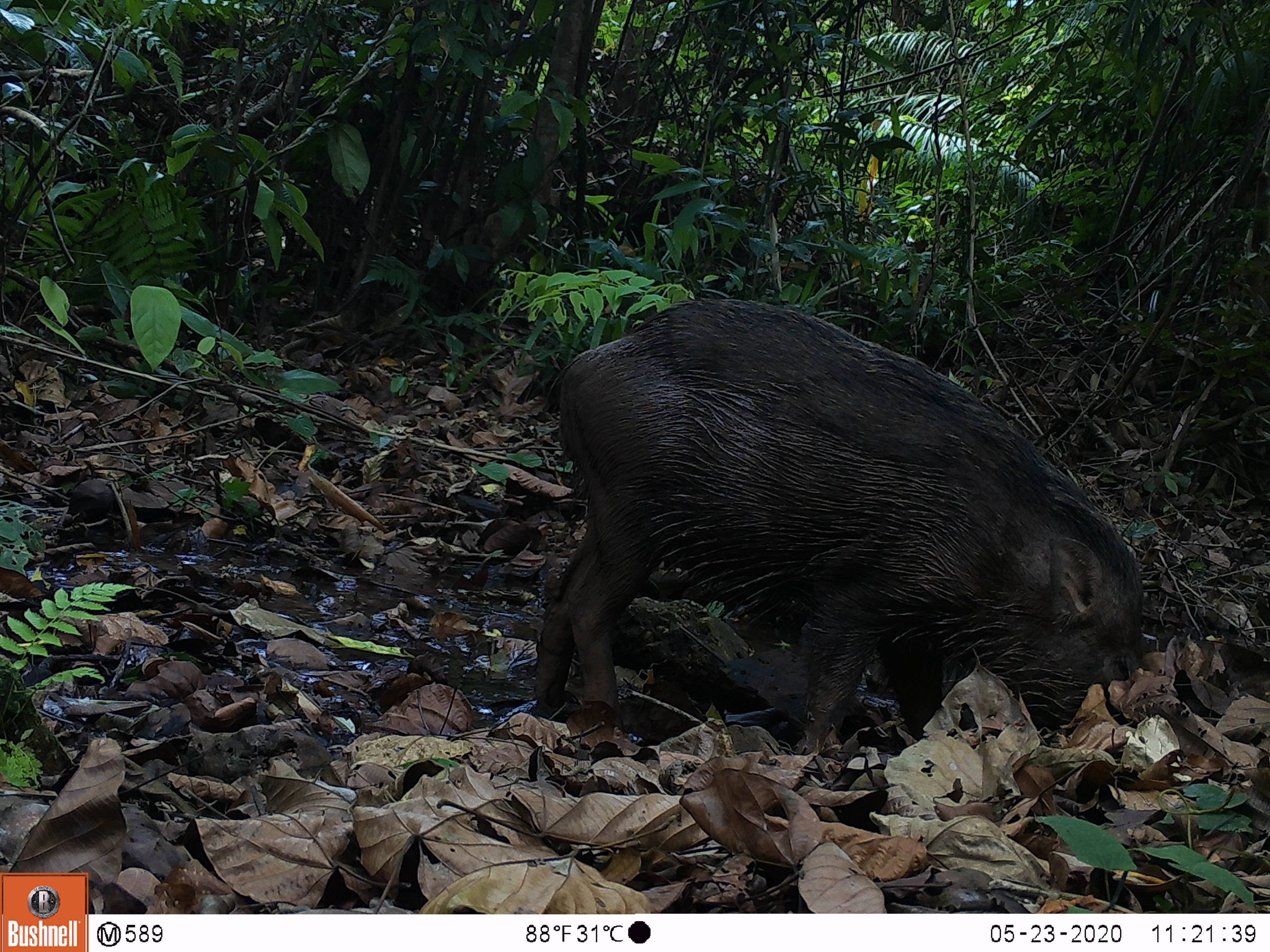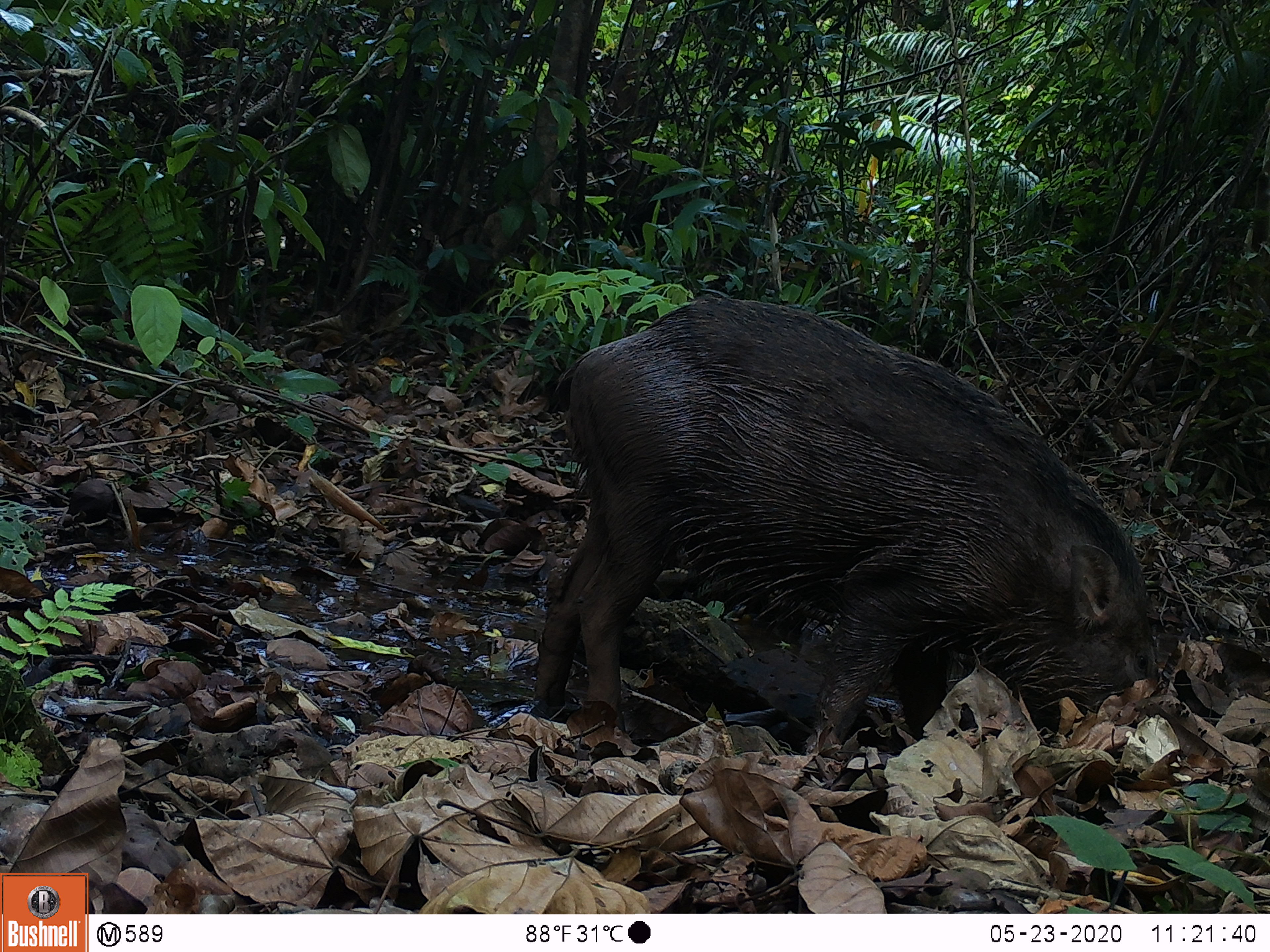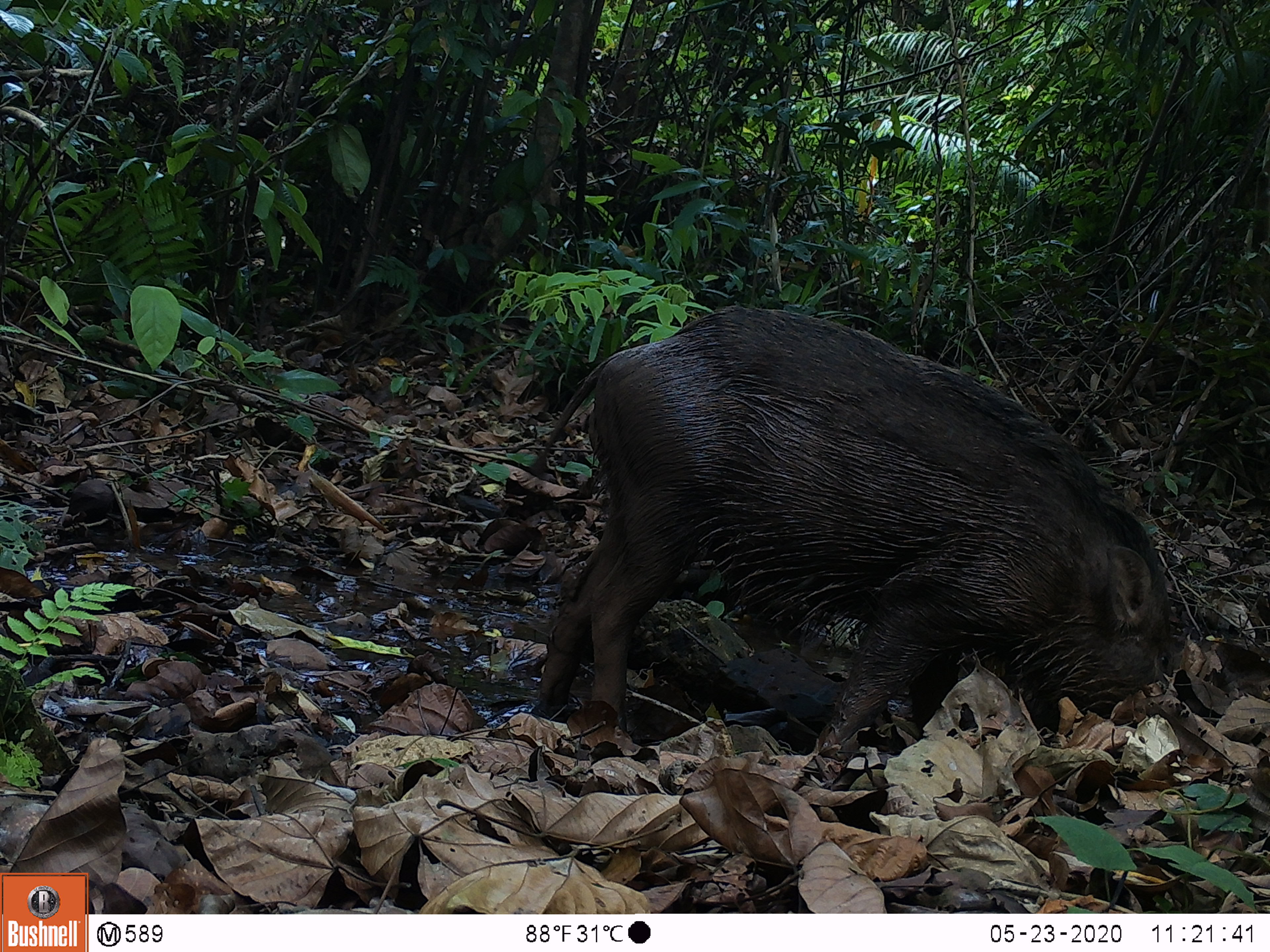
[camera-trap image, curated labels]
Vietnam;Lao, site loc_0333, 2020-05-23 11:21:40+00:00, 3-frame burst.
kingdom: Animalia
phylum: Chordata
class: Mammalia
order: Artiodactyla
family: Suidae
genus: Sus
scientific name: Sus scrofa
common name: eurasian wild pig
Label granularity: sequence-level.